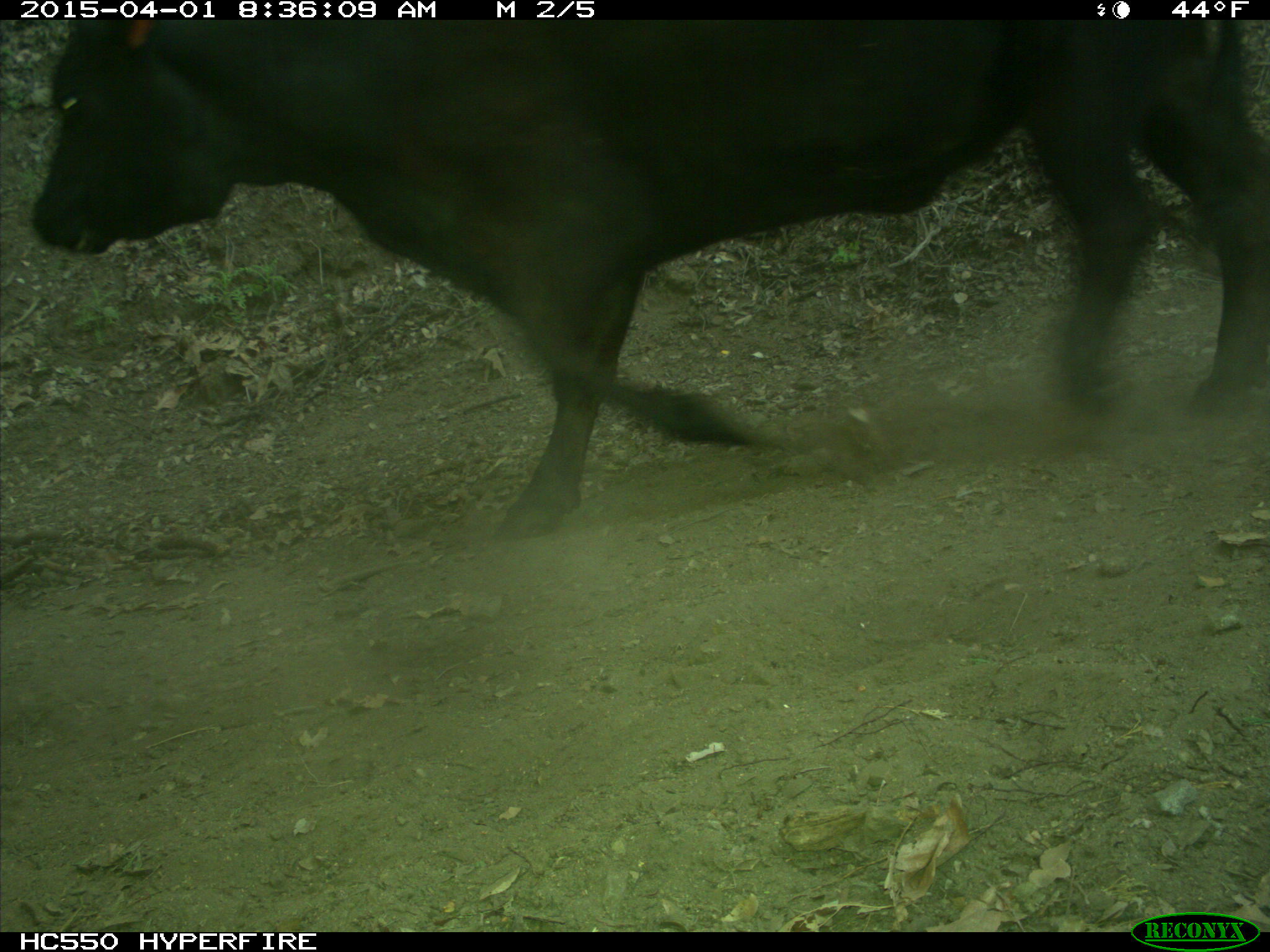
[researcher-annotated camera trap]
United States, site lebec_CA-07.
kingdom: Animalia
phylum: Chordata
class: Mammalia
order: Artiodactyla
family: Bovidae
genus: Bos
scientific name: Bos taurus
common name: domestic cow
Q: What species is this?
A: Bos taurus (domestic cow).